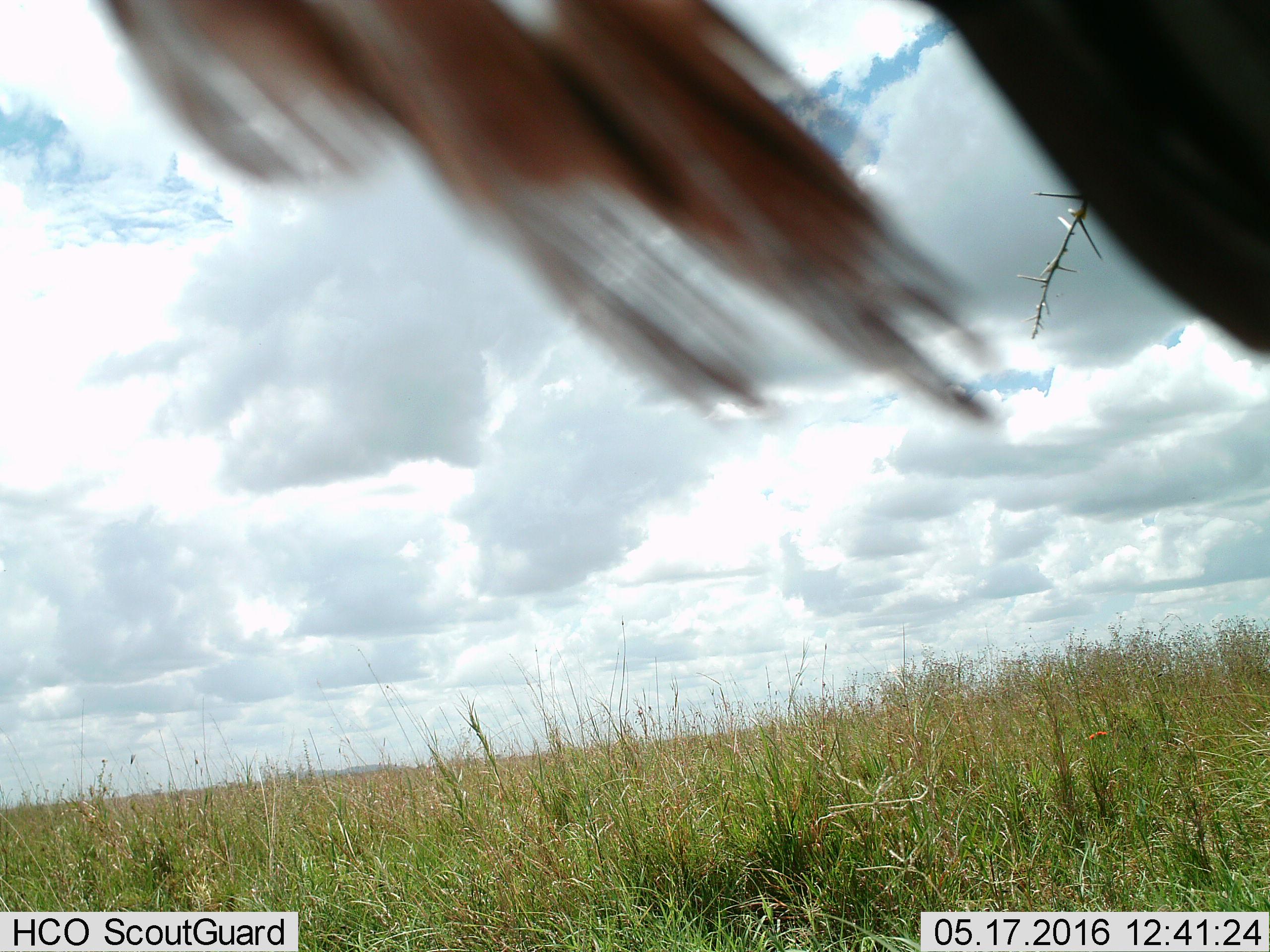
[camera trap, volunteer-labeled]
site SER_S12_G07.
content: unidentified animal